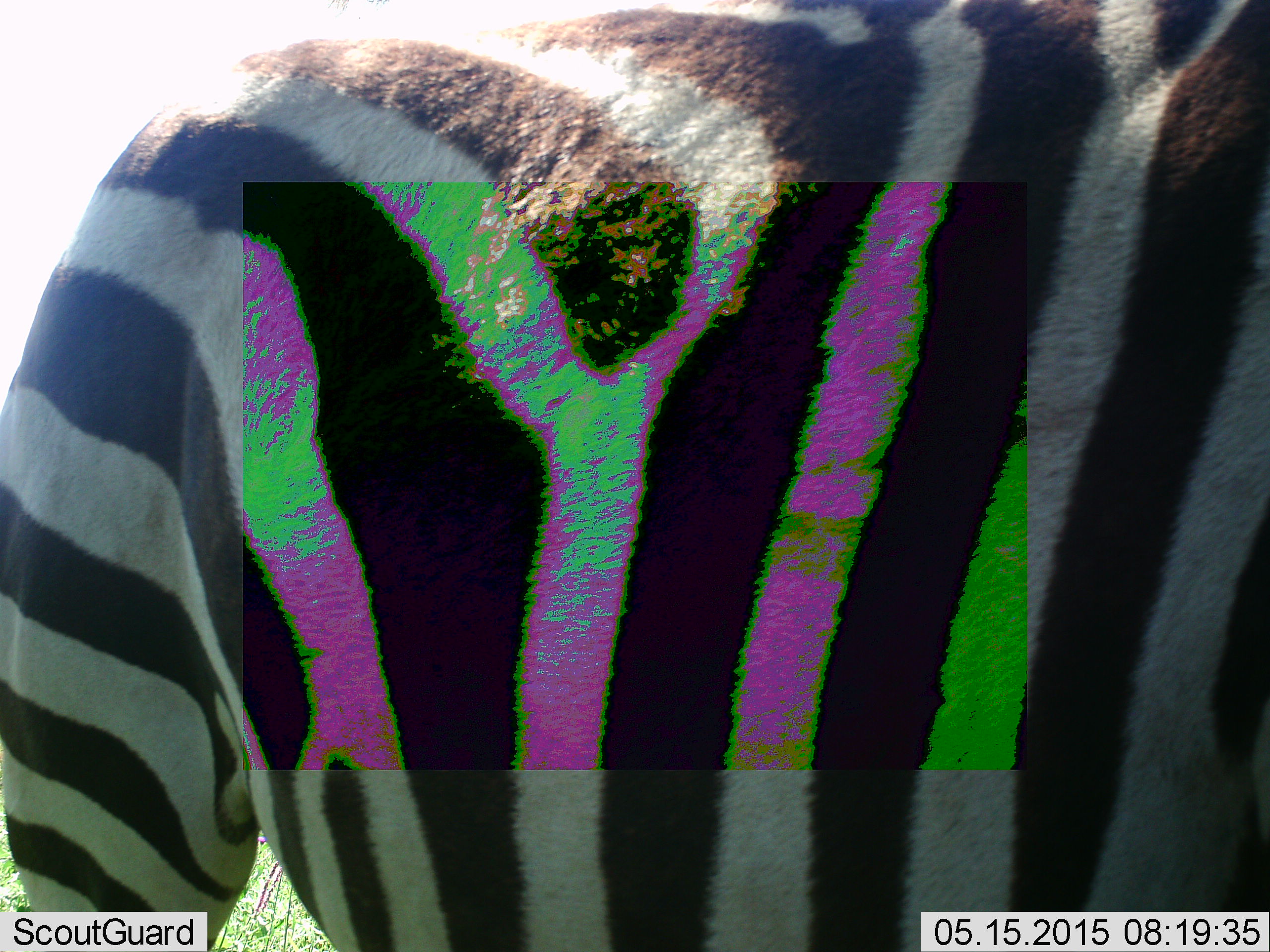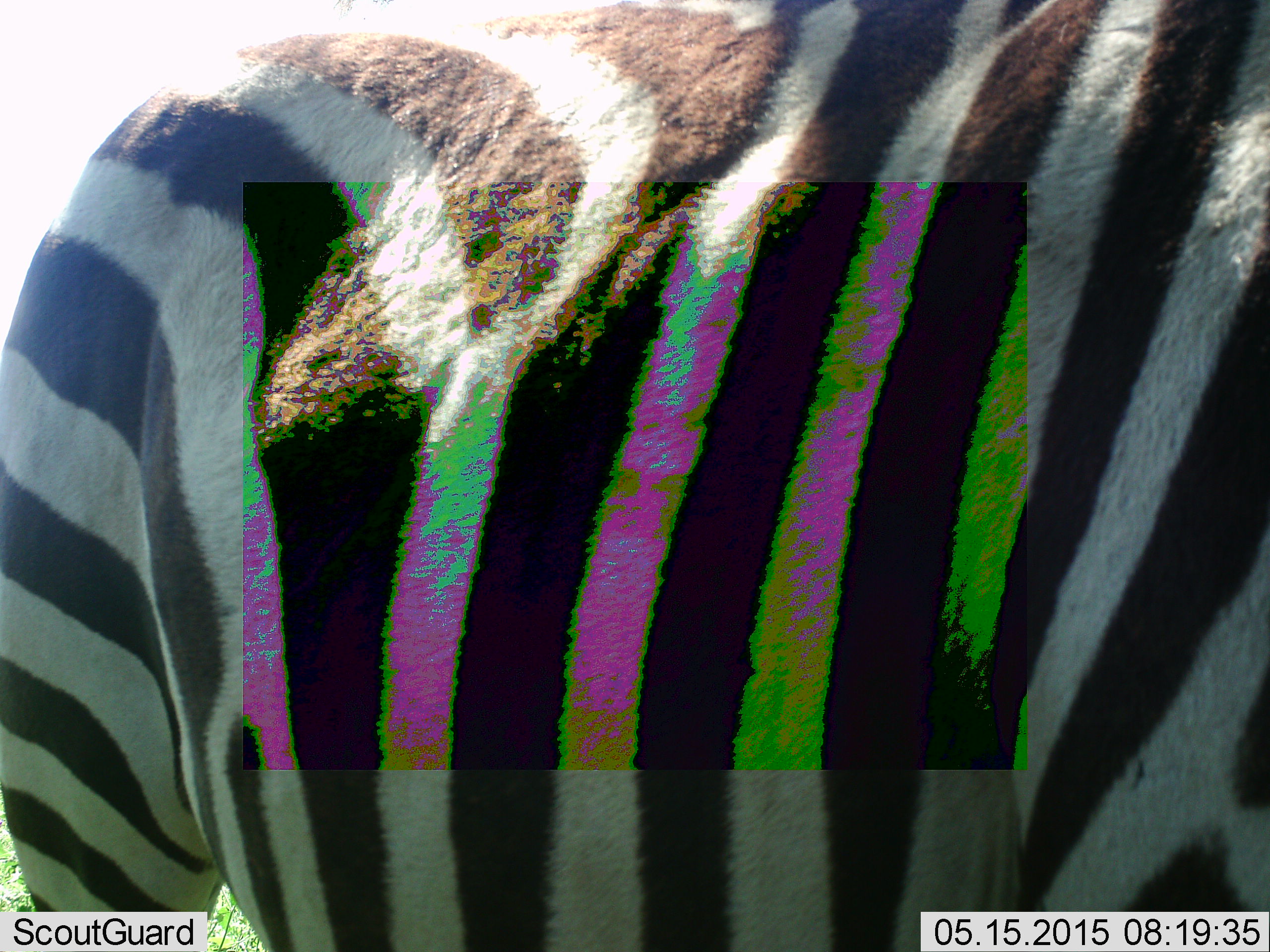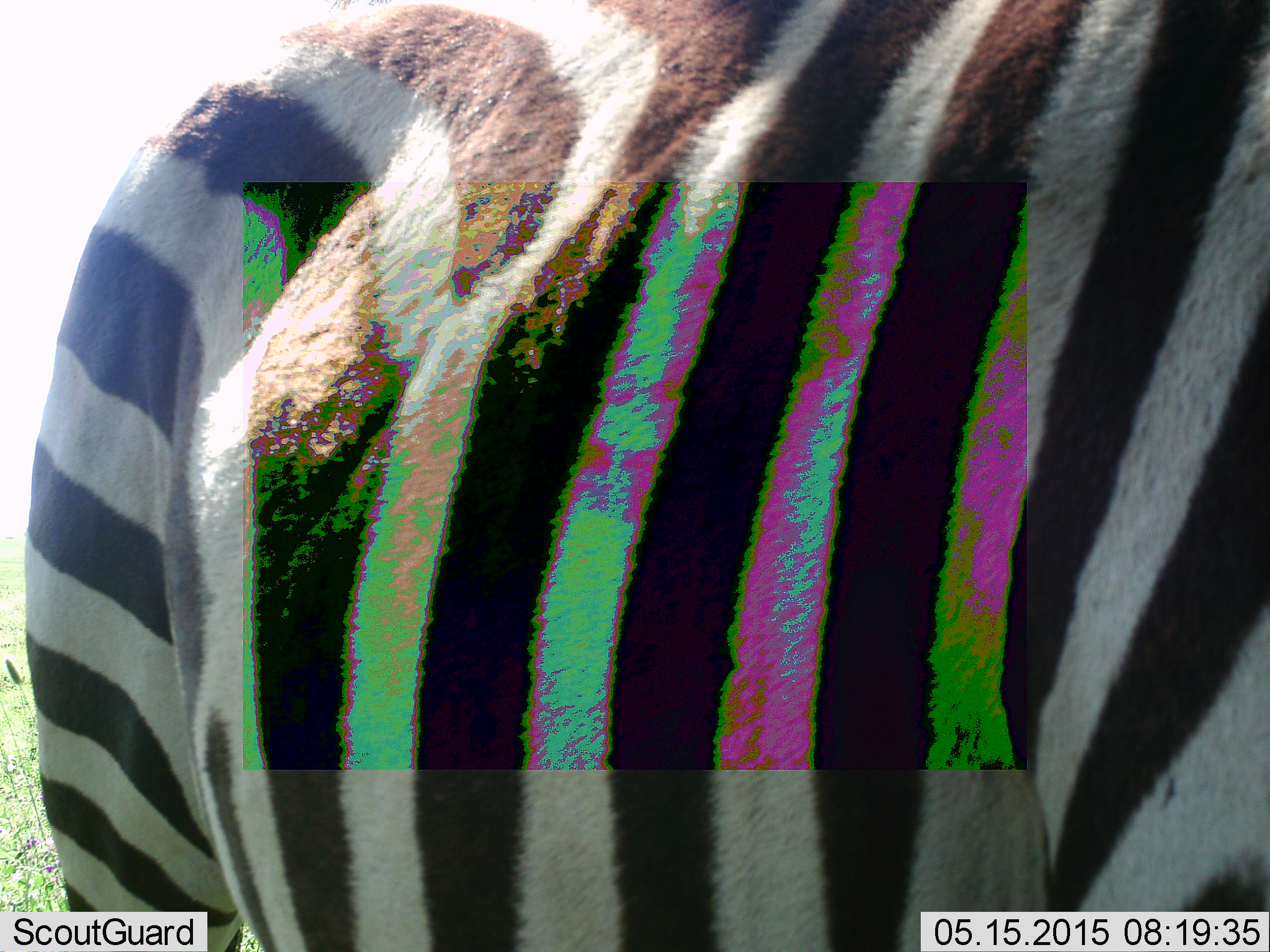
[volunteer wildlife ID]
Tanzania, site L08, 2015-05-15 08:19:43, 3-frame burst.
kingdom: Animalia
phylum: Chordata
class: Mammalia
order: Perissodactyla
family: Equidae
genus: Equus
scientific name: Equus quagga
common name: plains zebra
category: zebra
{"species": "zebra (plains zebra) (Equus quagga)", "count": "1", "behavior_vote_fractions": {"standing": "90%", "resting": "0%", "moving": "10%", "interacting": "0%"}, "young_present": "0%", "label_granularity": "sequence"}